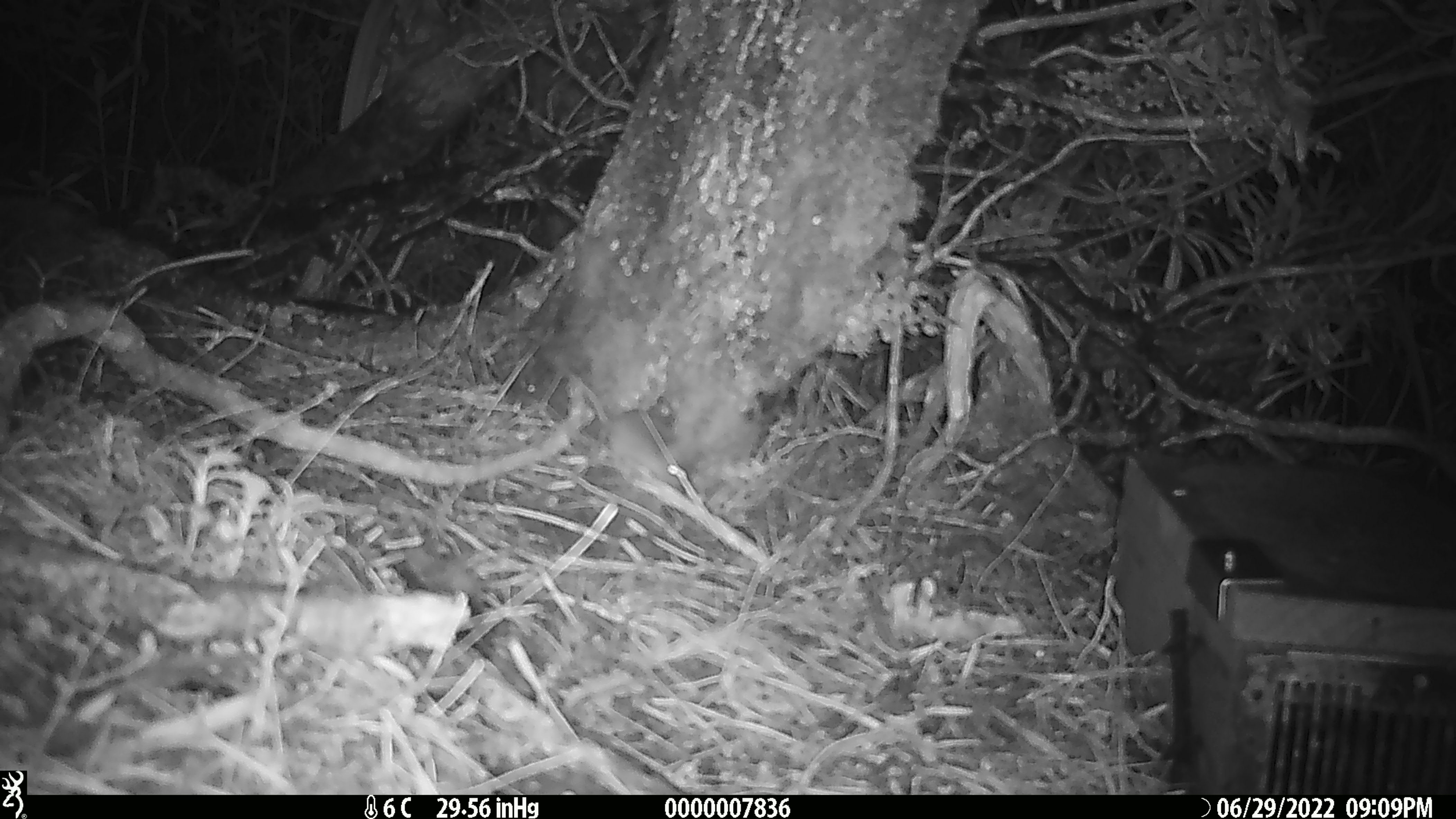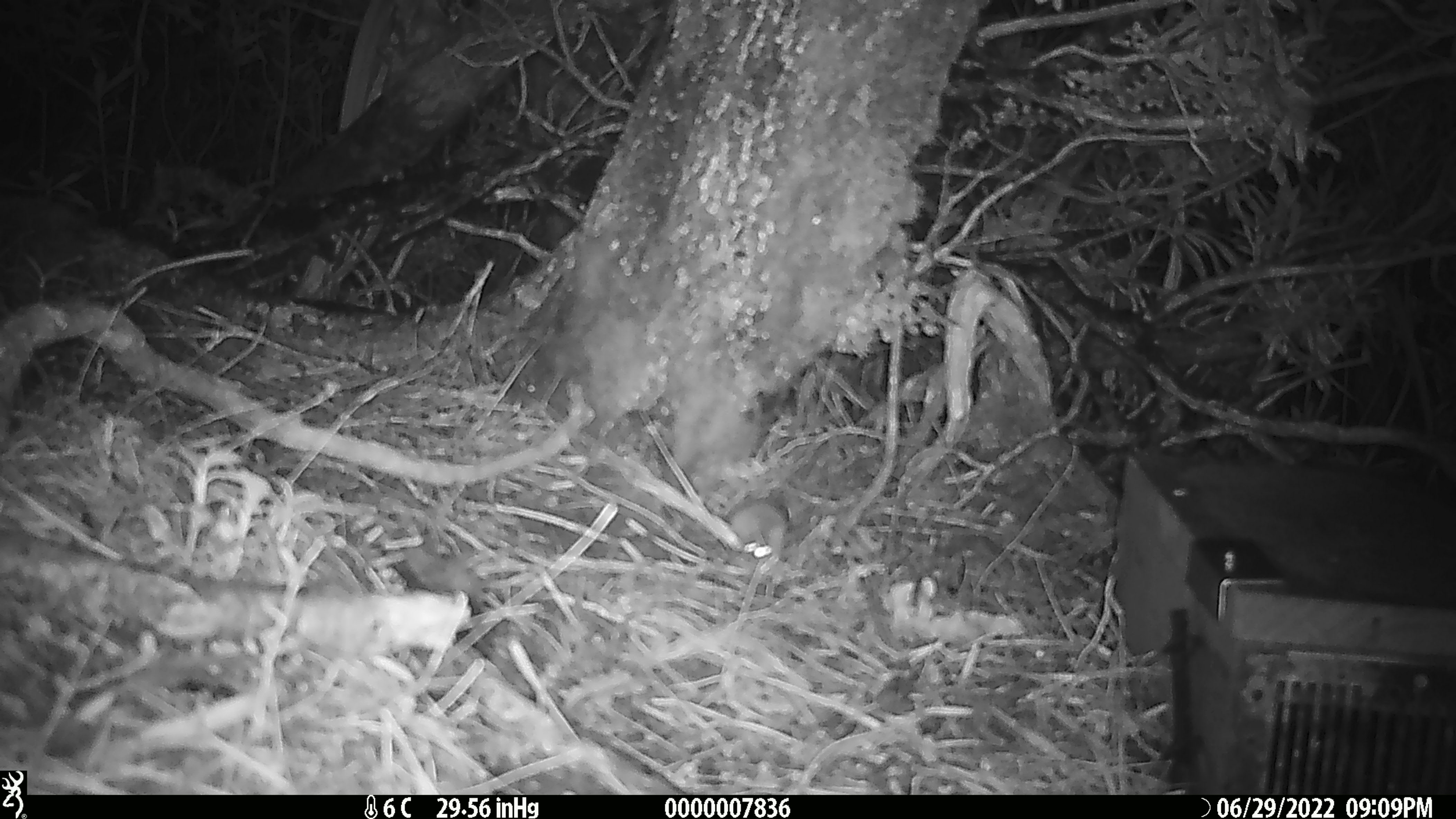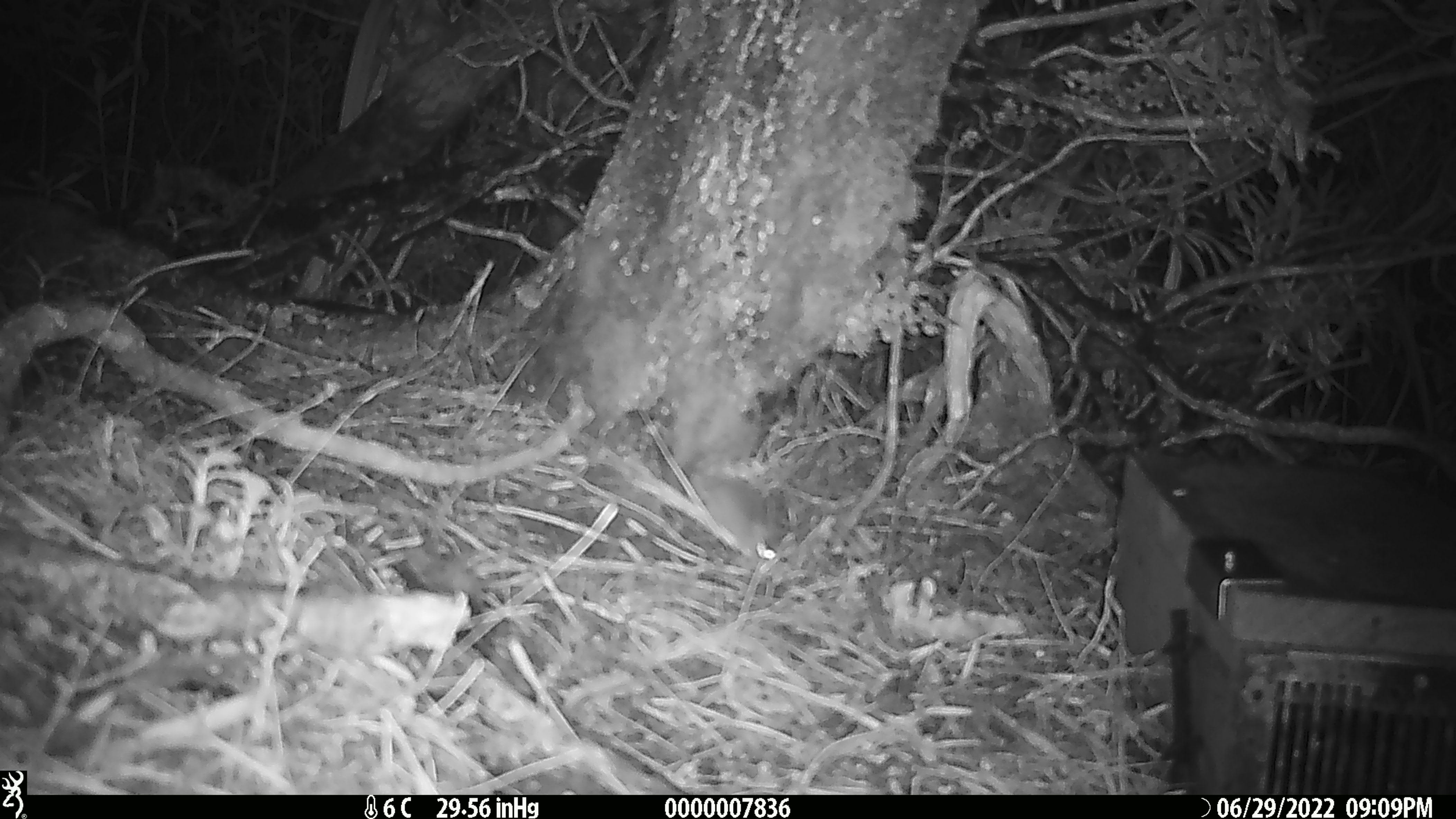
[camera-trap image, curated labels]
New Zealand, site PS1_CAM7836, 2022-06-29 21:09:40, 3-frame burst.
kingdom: Animalia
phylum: Chordata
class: Mammalia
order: Rodentia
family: Muridae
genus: Mus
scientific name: Mus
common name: mouse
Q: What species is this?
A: Mouse (Mus).